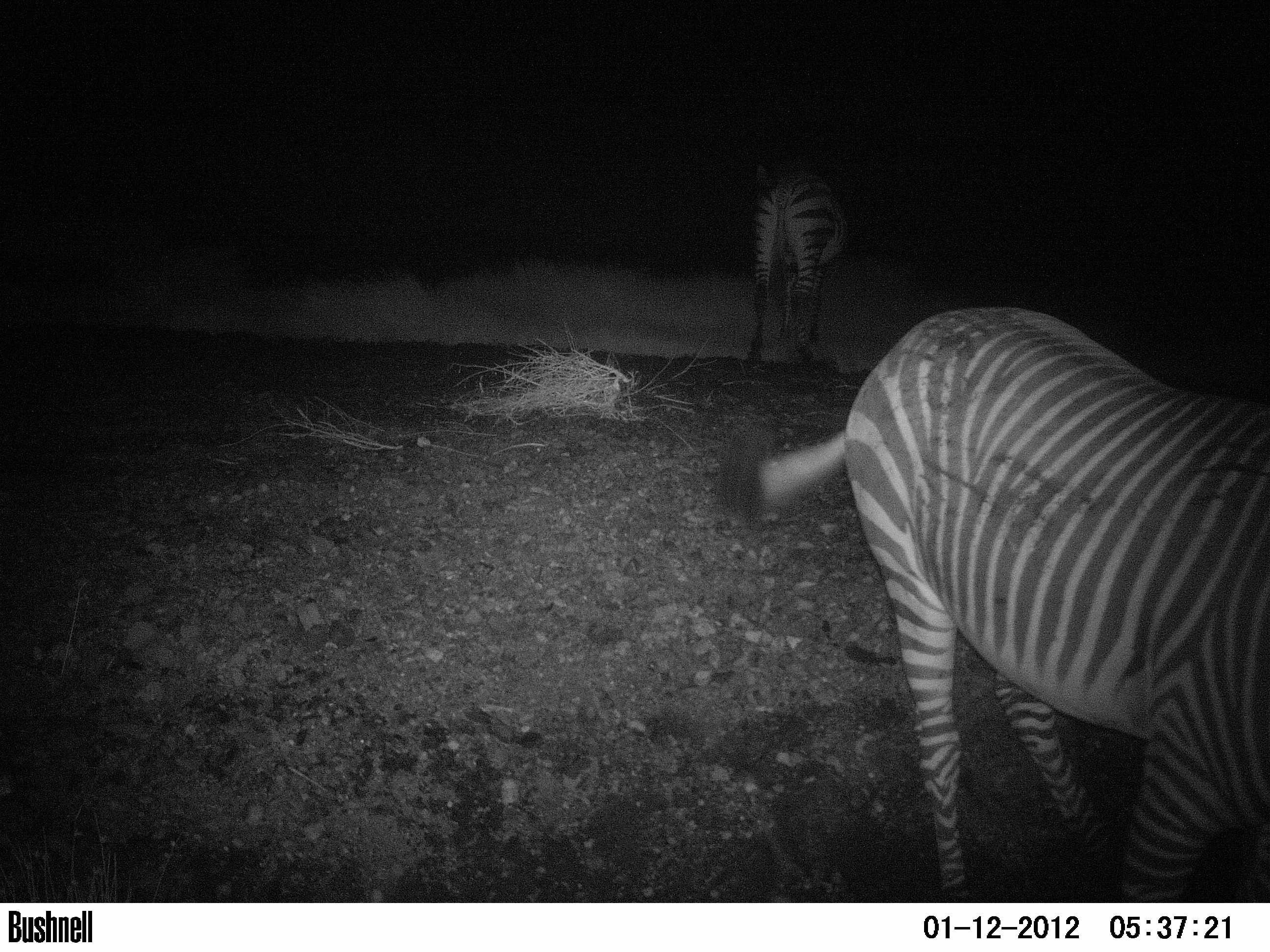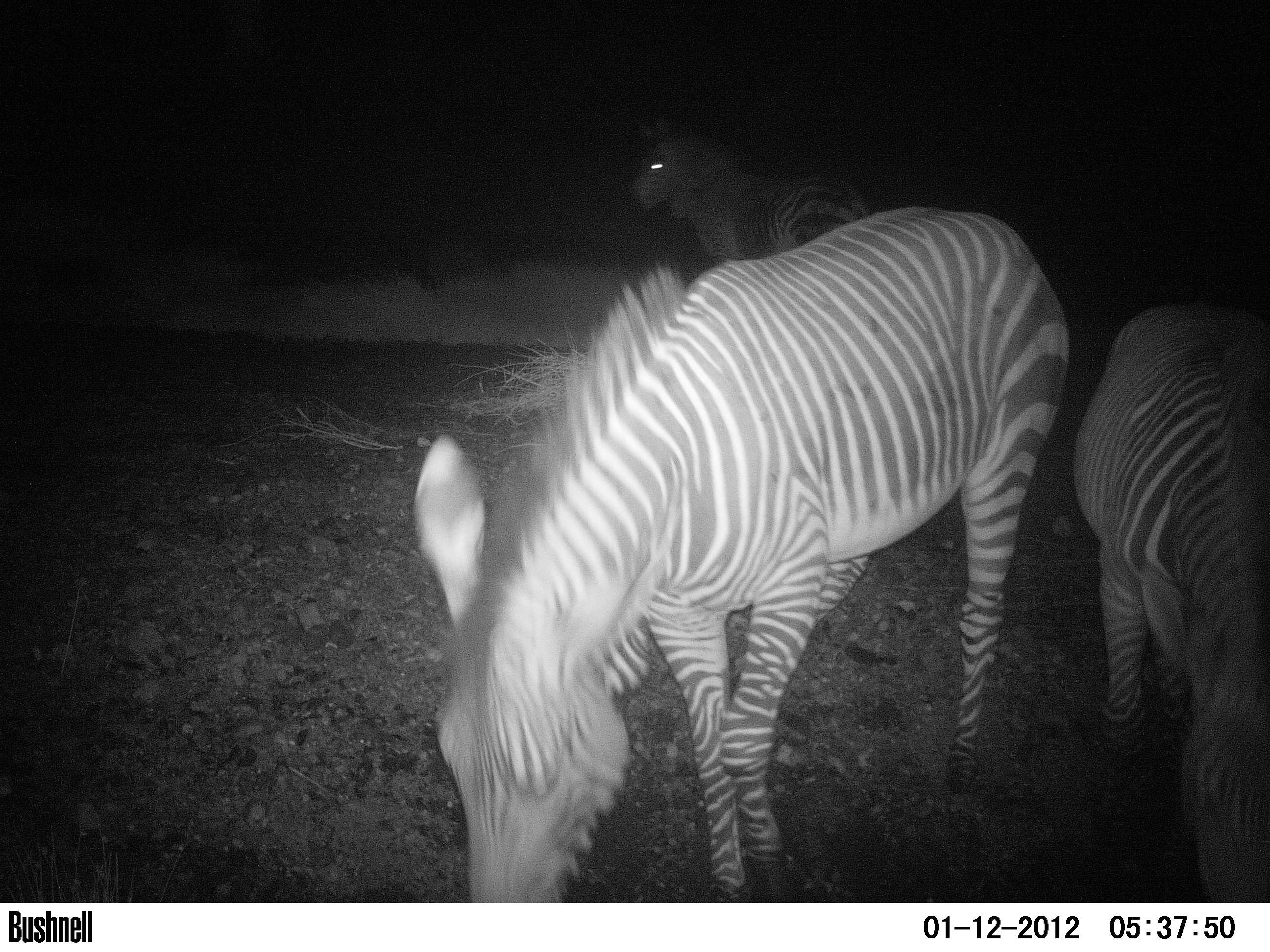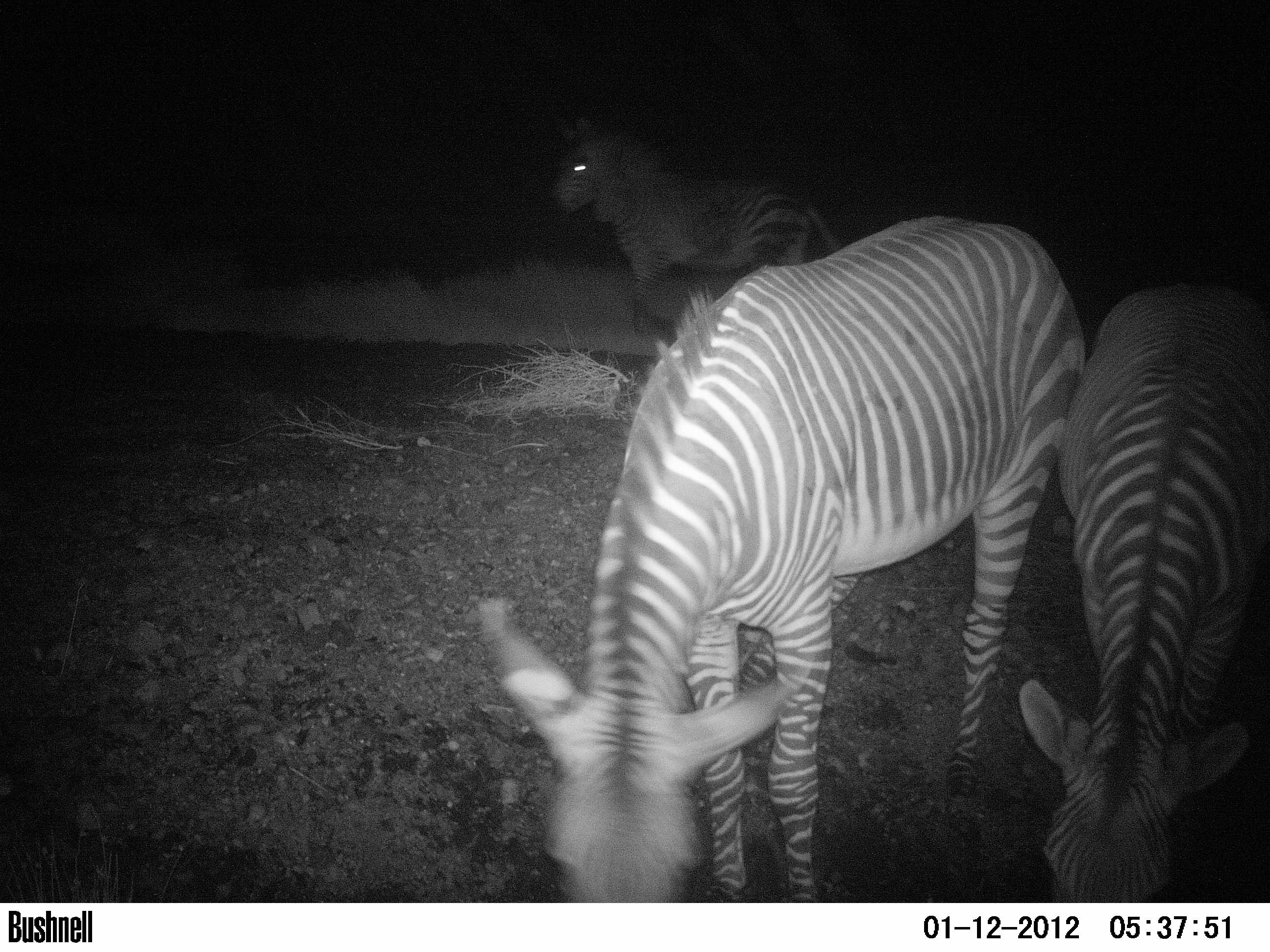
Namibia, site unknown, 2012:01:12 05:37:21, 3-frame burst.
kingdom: Animalia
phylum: Chordata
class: Mammalia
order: Perissodactyla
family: Equidae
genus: Equus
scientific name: Equus zebra hartmannae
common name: hartmann's mountain zebra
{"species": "Equus zebra hartmannae (hartmann's mountain zebra)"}